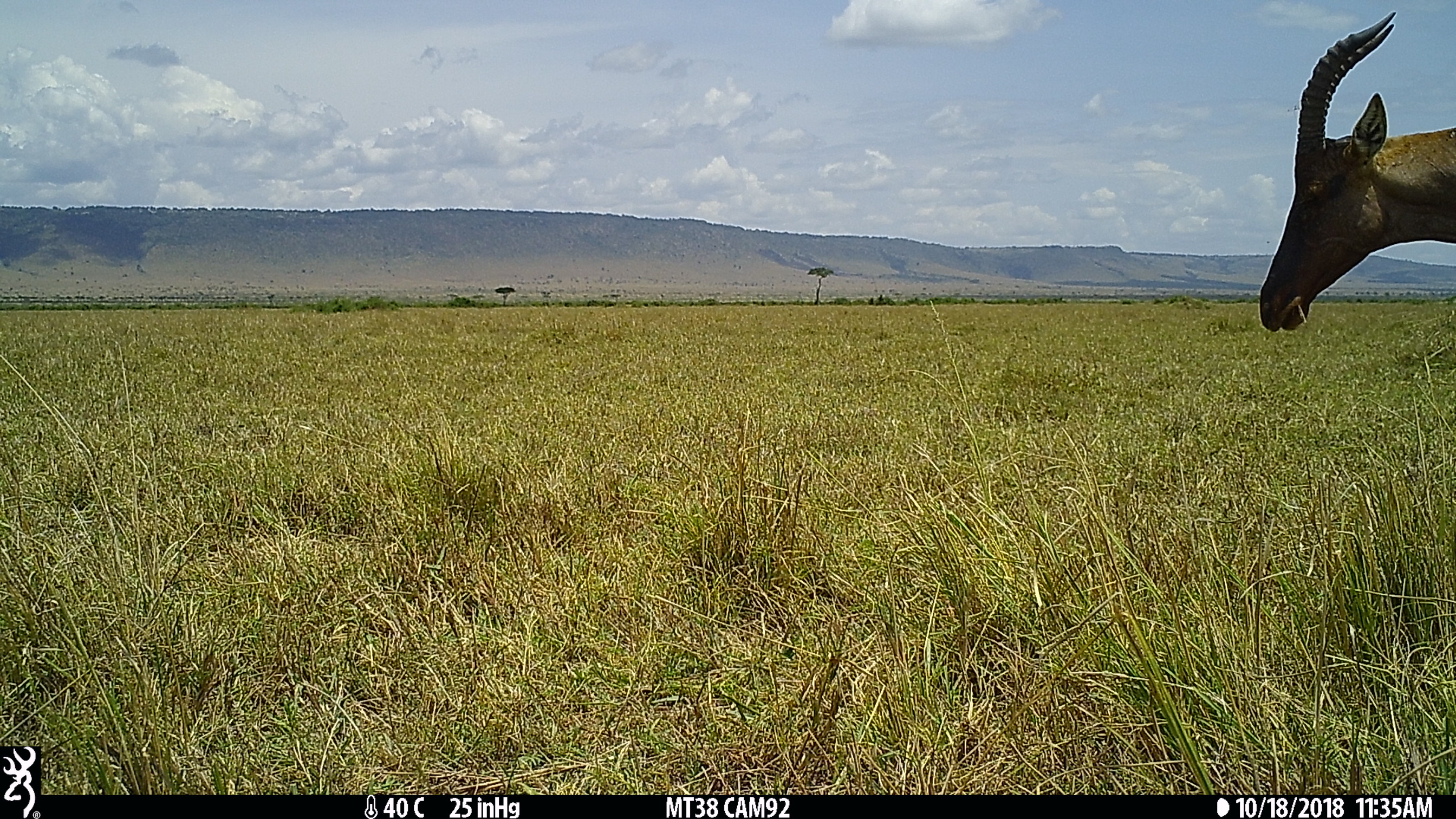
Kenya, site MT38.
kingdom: Animalia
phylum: Chordata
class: Mammalia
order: Artiodactyla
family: Bovidae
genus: Damaliscus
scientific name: Damaliscus lunatus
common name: topi